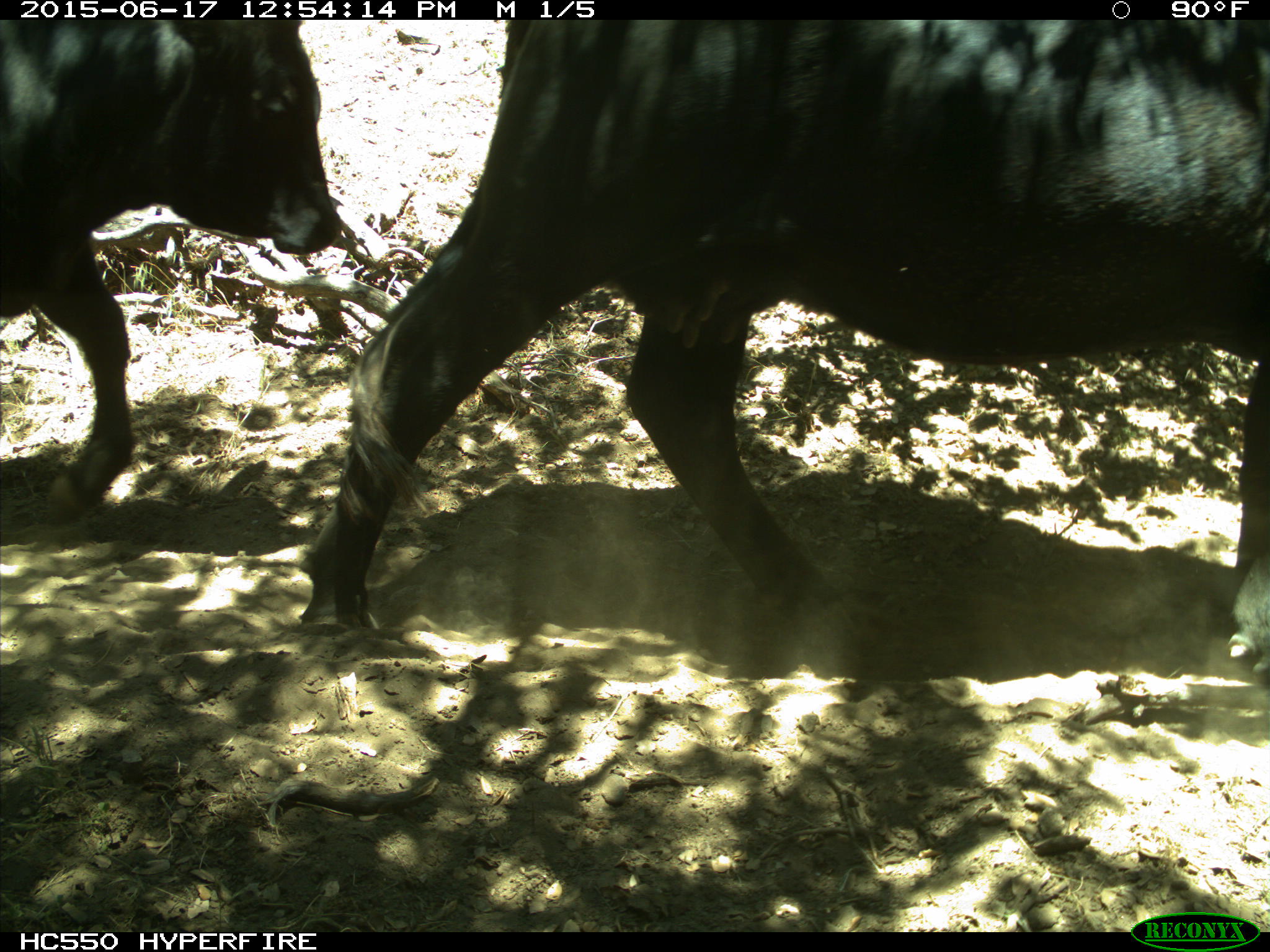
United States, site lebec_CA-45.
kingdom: Animalia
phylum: Chordata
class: Mammalia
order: Artiodactyla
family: Bovidae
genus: Bos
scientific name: Bos taurus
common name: domestic cow